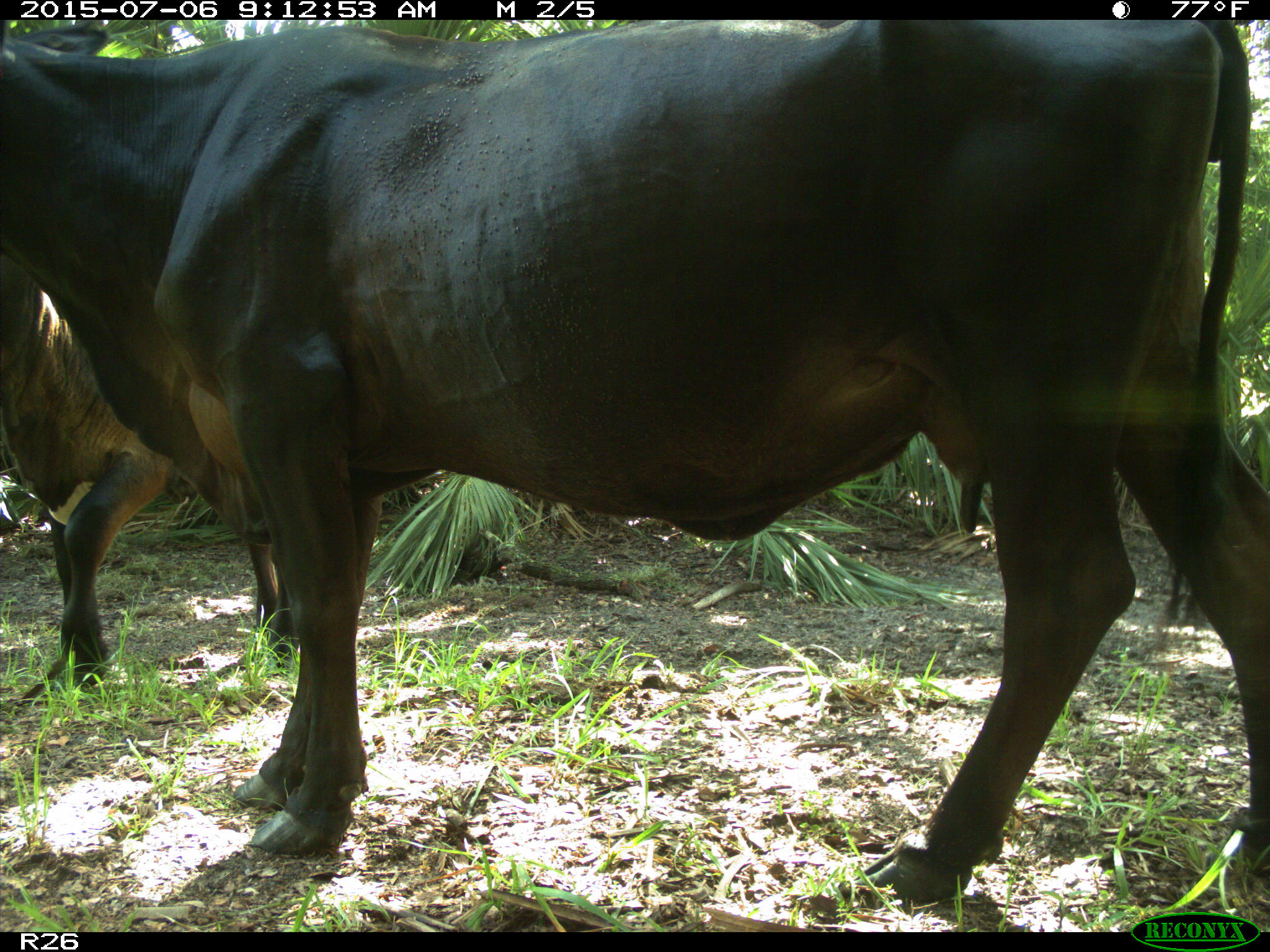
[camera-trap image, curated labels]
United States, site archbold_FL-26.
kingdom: Animalia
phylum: Chordata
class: Mammalia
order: Artiodactyla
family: Bovidae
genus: Bos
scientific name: Bos taurus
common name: domestic cow